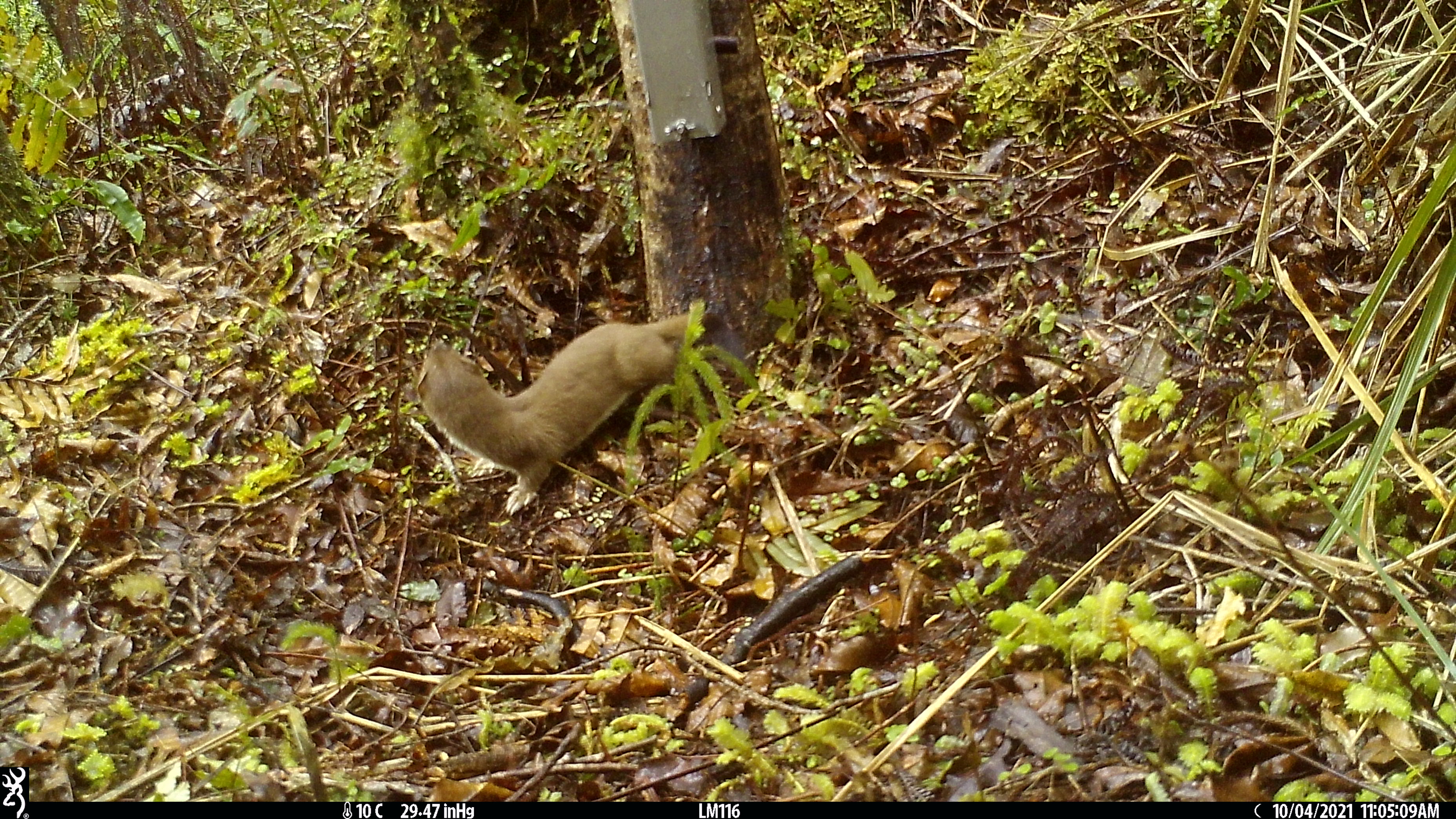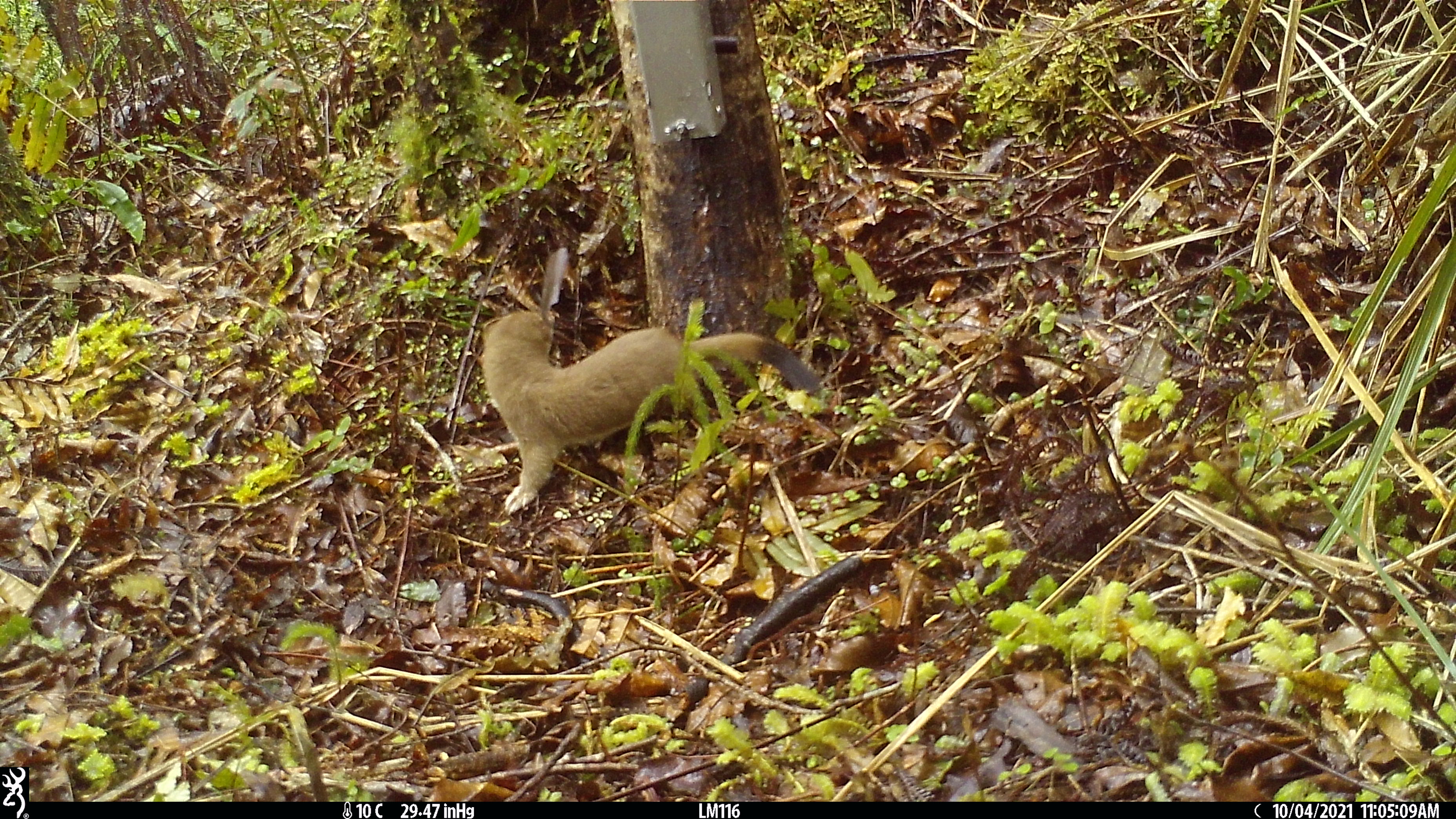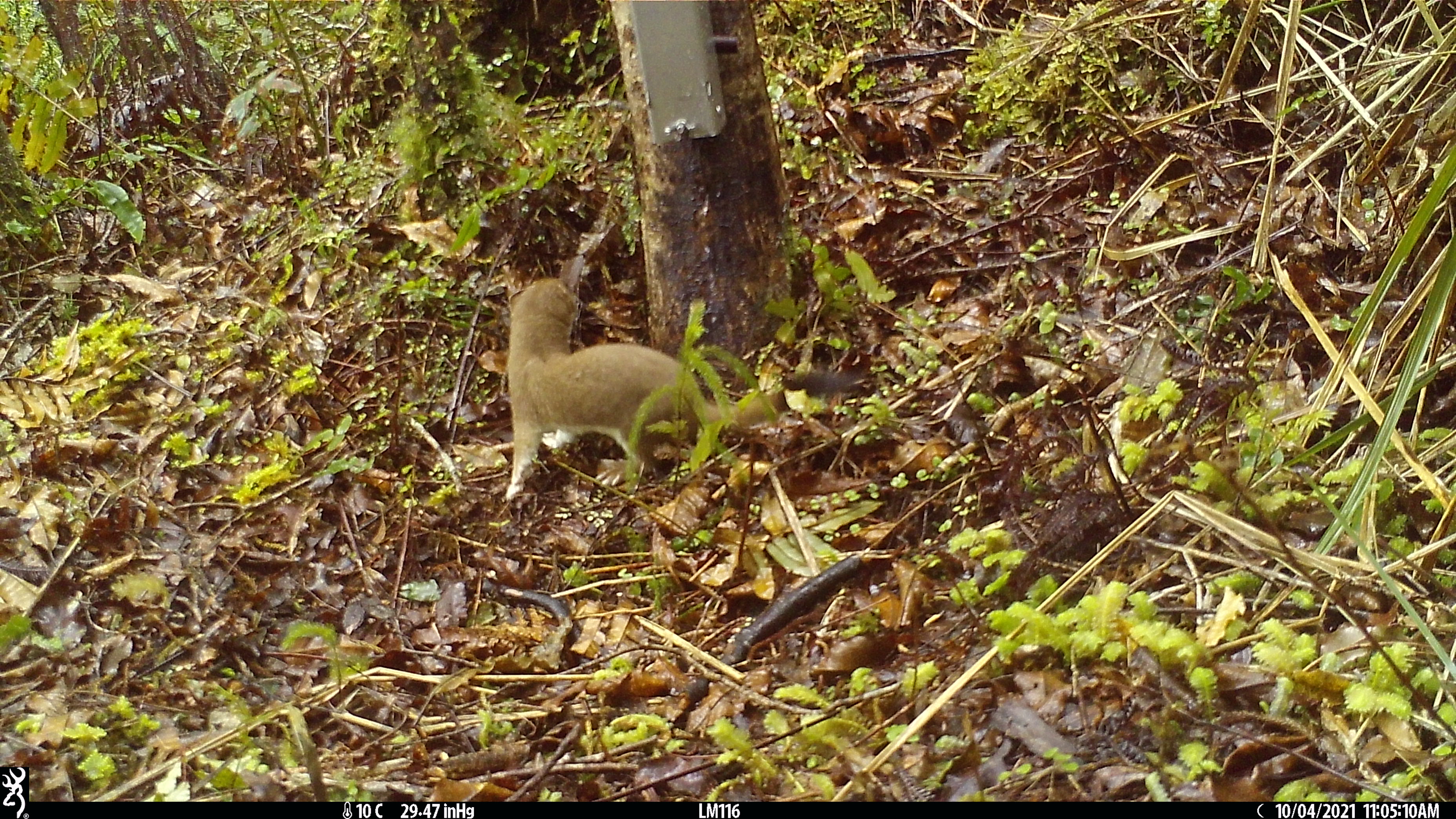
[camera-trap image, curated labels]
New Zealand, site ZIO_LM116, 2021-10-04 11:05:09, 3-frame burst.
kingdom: Animalia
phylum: Chordata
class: Mammalia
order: Carnivora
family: Mustelidae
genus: Mustela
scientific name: Mustela erminea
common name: stoat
Stoat (Mustela erminea).